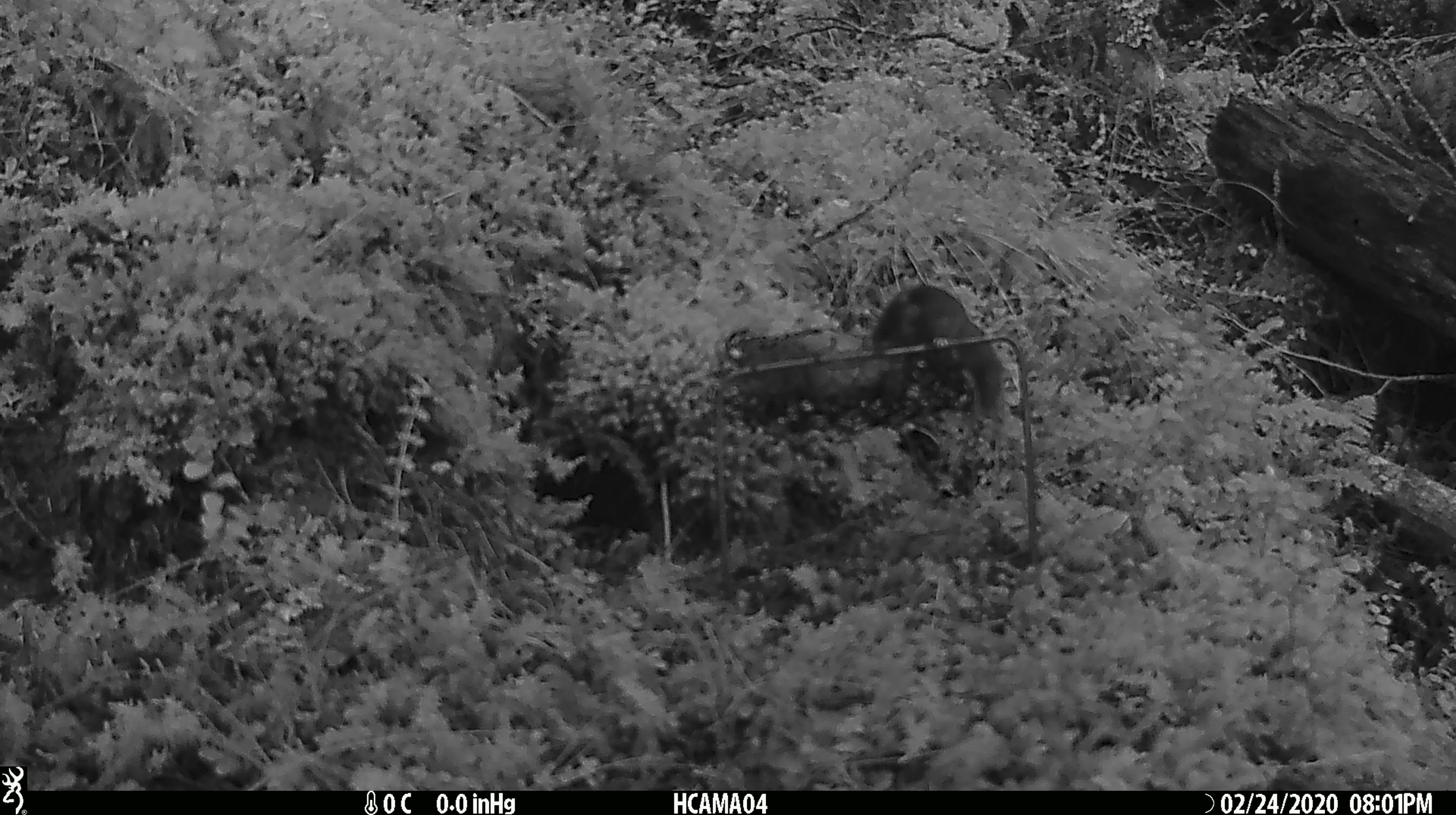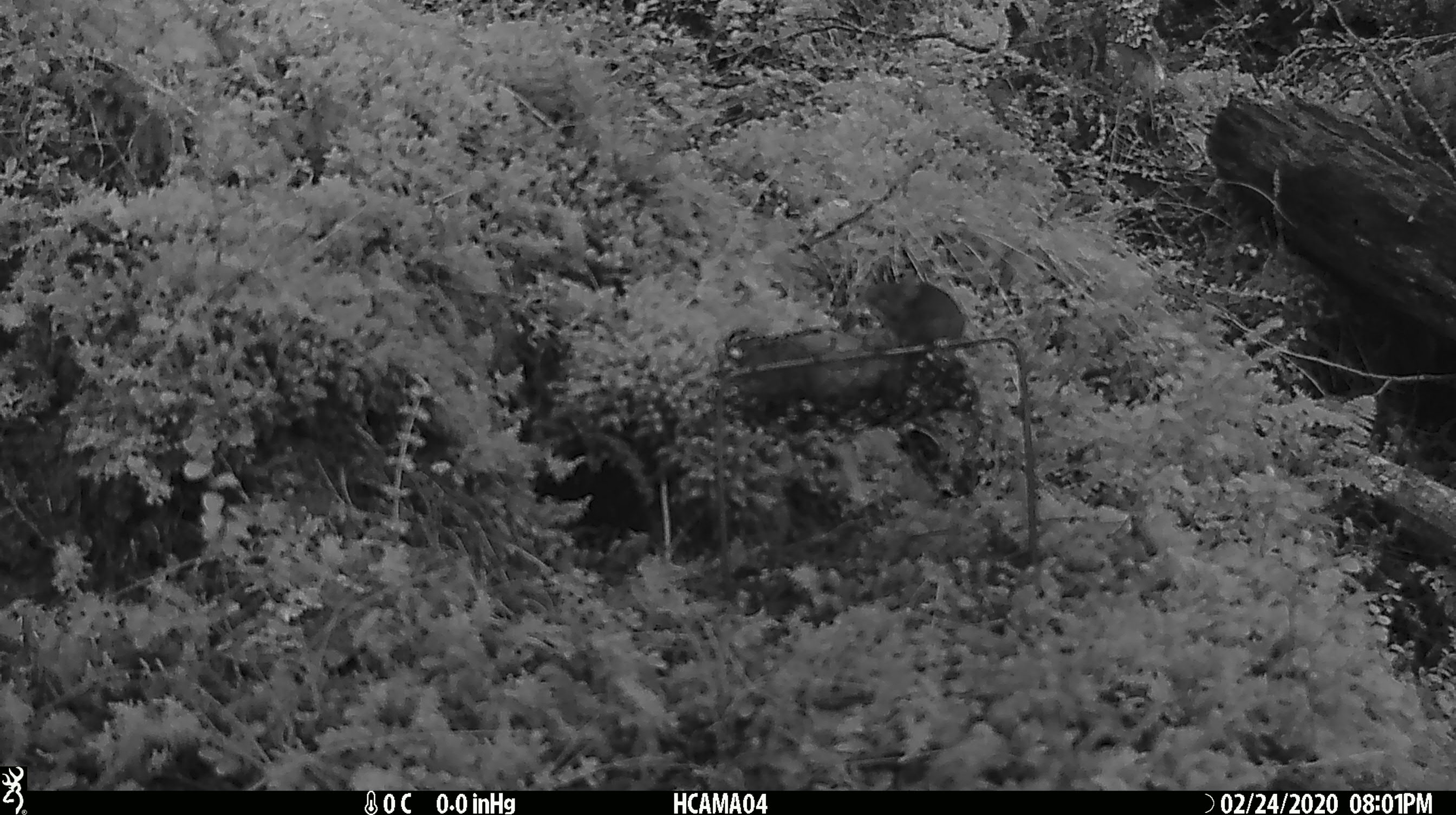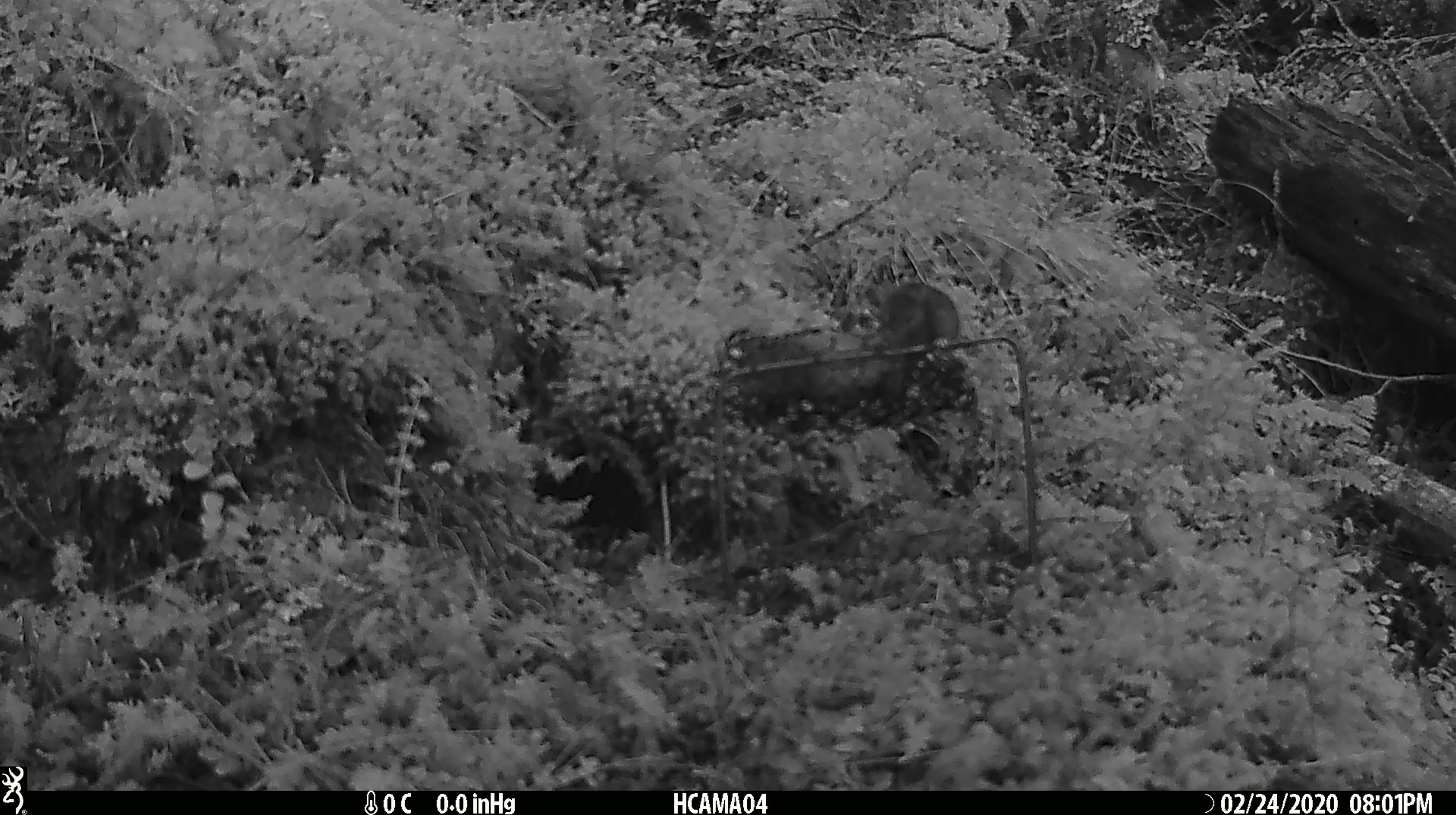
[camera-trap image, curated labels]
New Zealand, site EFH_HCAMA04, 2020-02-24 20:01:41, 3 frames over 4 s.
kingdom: Animalia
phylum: Chordata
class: Mammalia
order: Rodentia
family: Muridae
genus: Mus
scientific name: Mus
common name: mouse